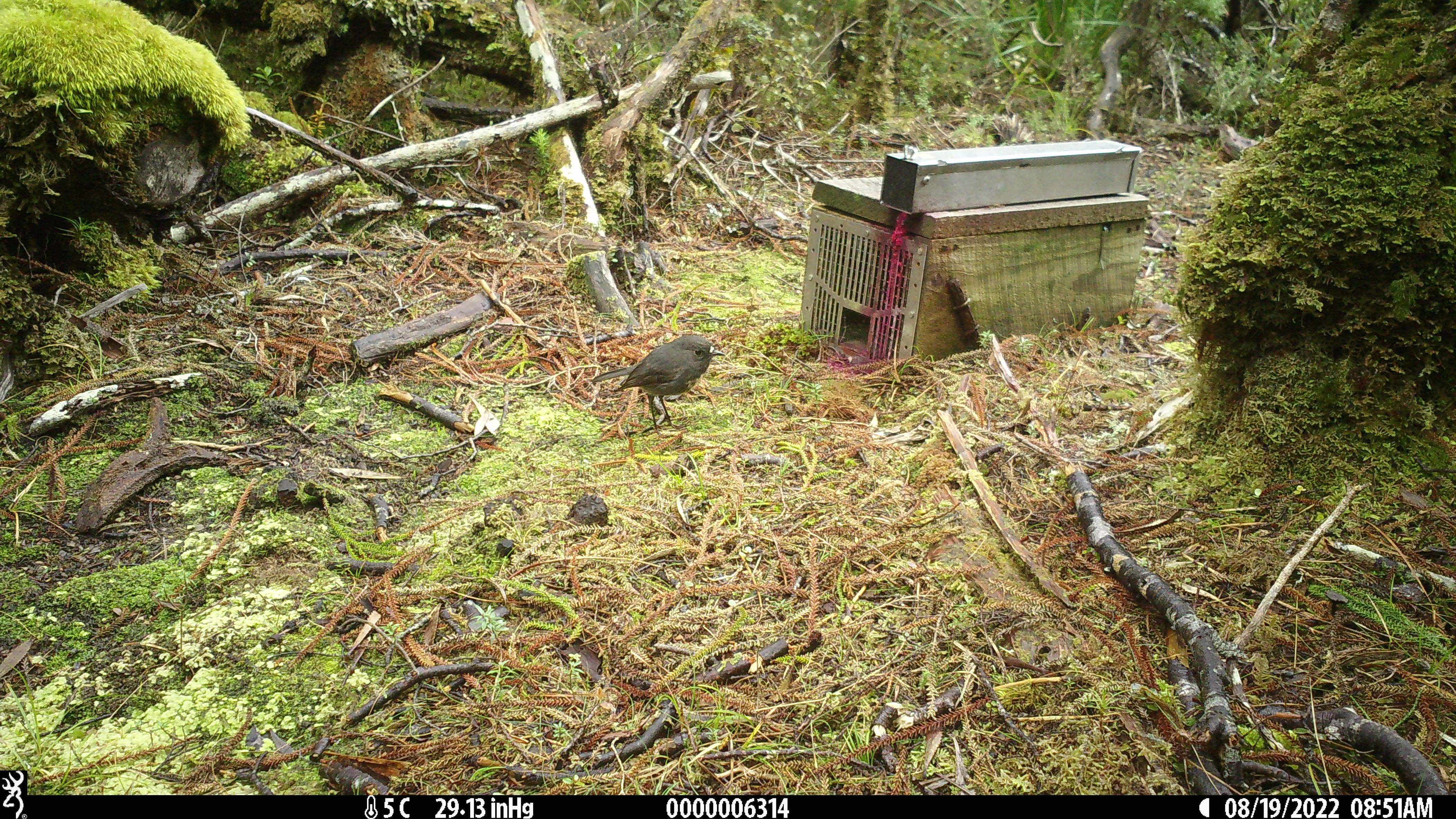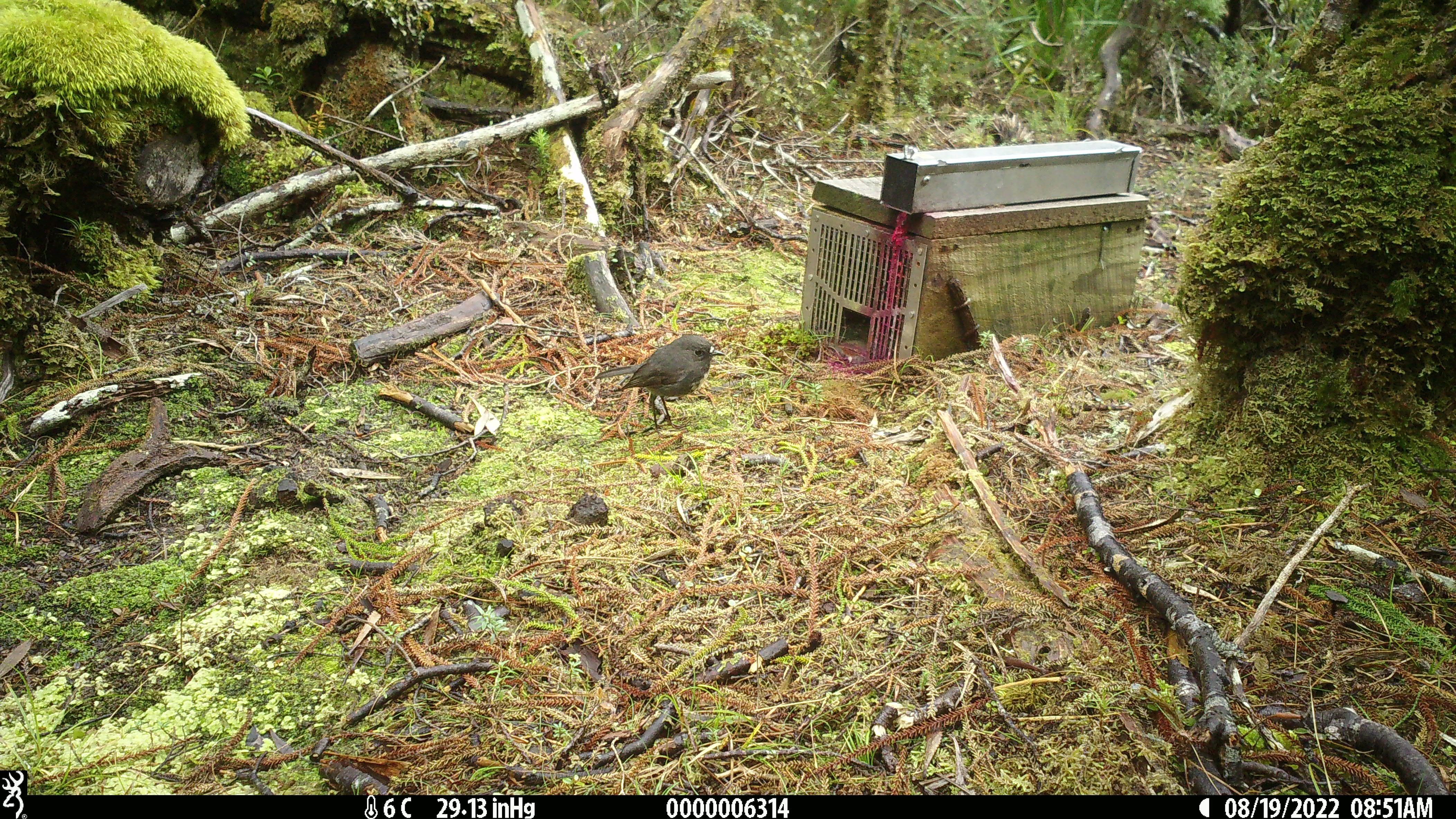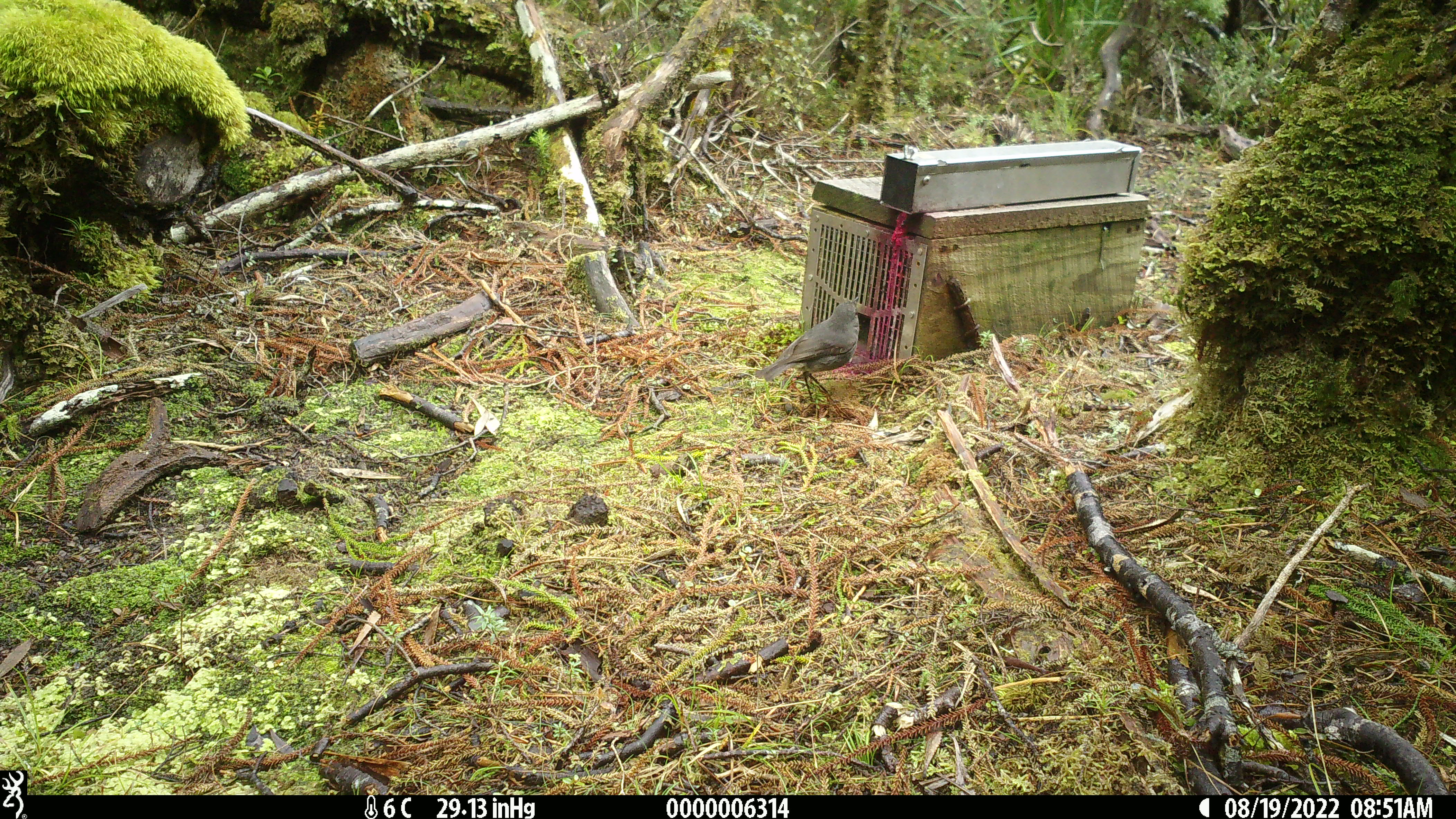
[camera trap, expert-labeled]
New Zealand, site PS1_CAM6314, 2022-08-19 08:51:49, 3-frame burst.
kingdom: Animalia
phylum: Chordata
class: Aves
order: Passeriformes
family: Petroicidae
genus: Petroica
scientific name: Petroica australis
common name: new zealand robin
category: robin